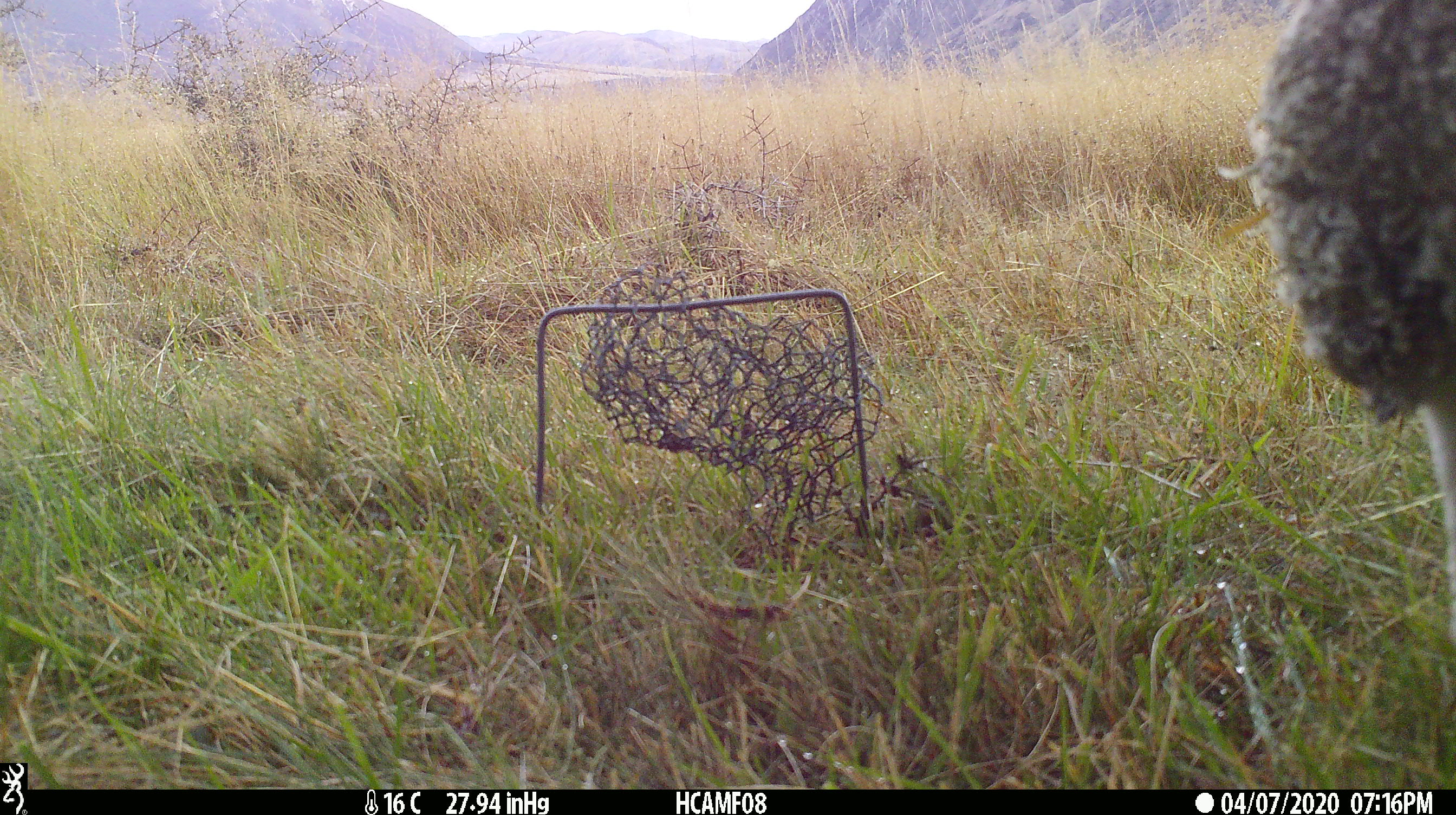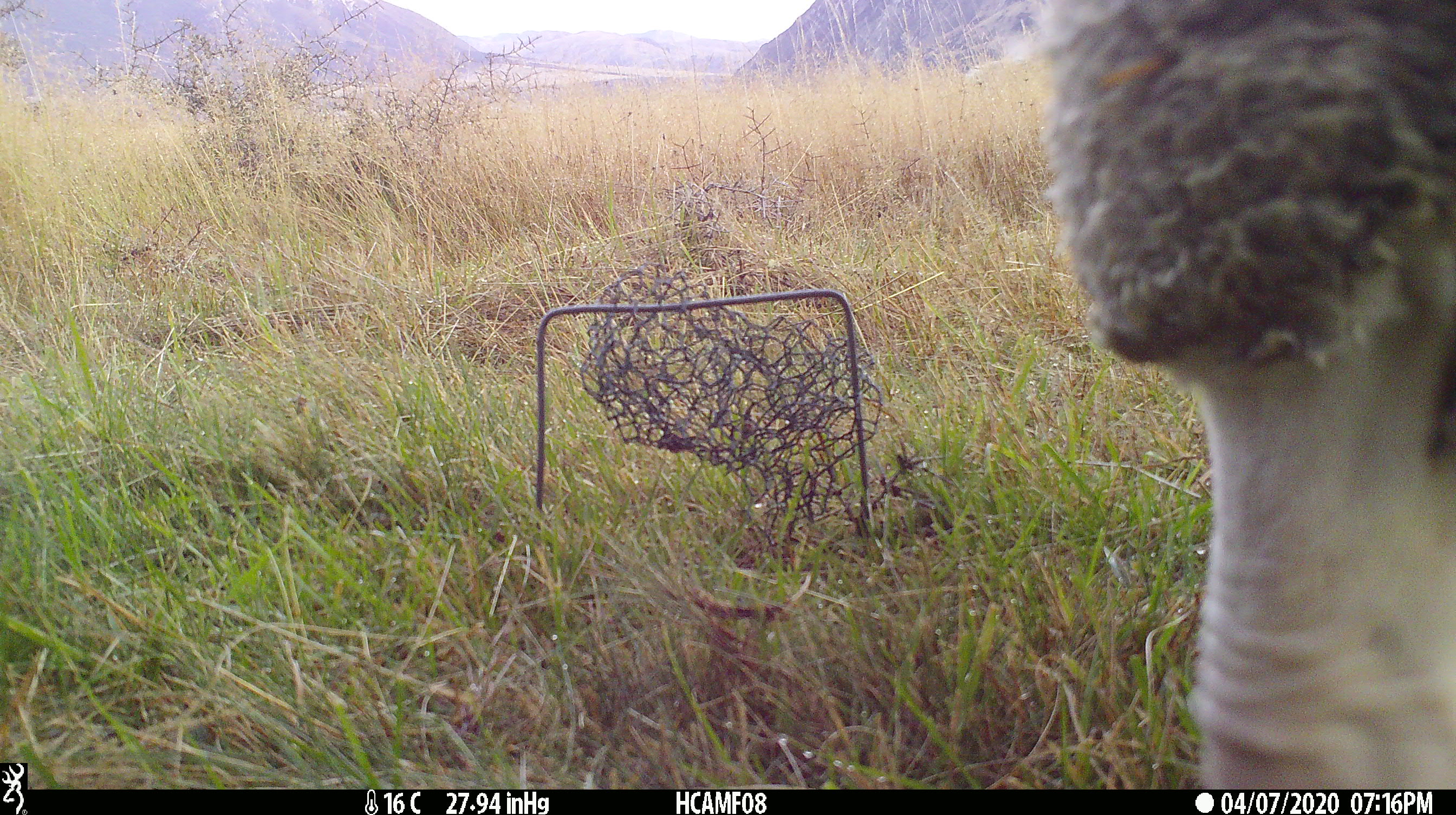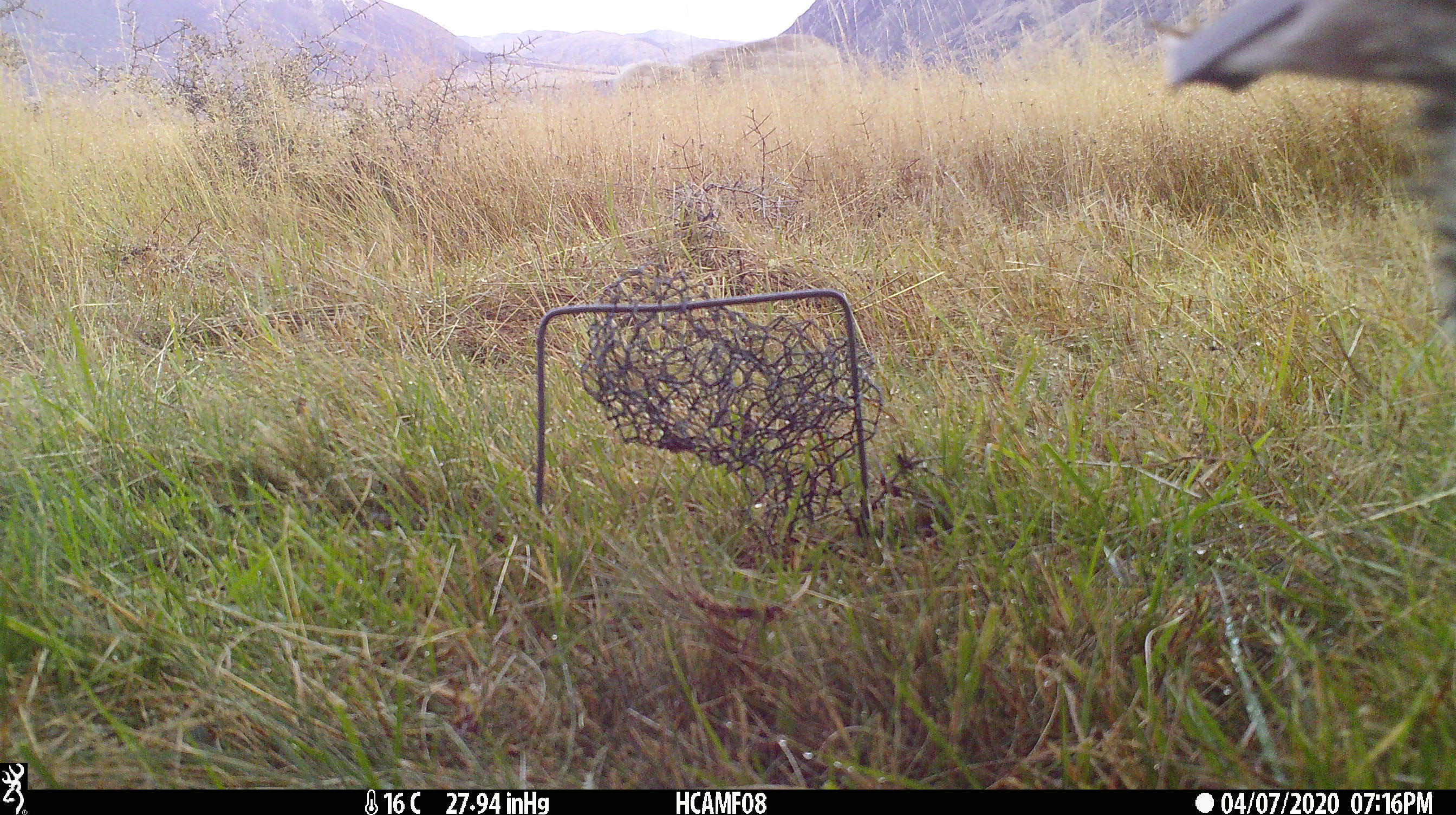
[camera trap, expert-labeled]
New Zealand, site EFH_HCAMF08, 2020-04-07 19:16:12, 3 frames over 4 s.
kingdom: Animalia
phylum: Chordata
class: Mammalia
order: Artiodactyla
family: Bovidae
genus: Ovis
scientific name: Ovis aries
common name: domestic sheep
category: sheep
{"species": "sheep (domestic sheep) (Ovis aries)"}